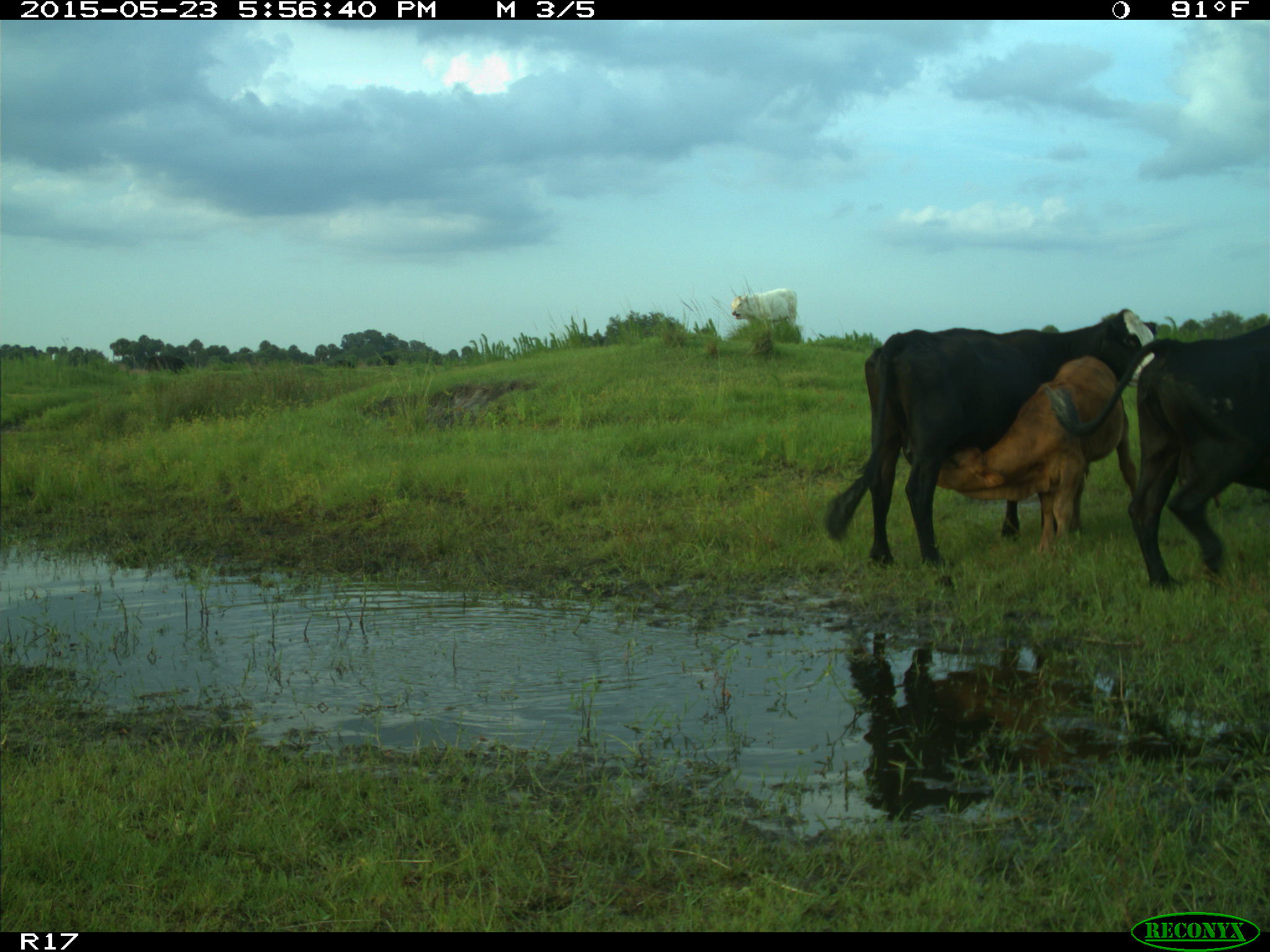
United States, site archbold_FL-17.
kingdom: Animalia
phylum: Chordata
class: Mammalia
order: Artiodactyla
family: Bovidae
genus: Bos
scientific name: Bos taurus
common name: domestic cow